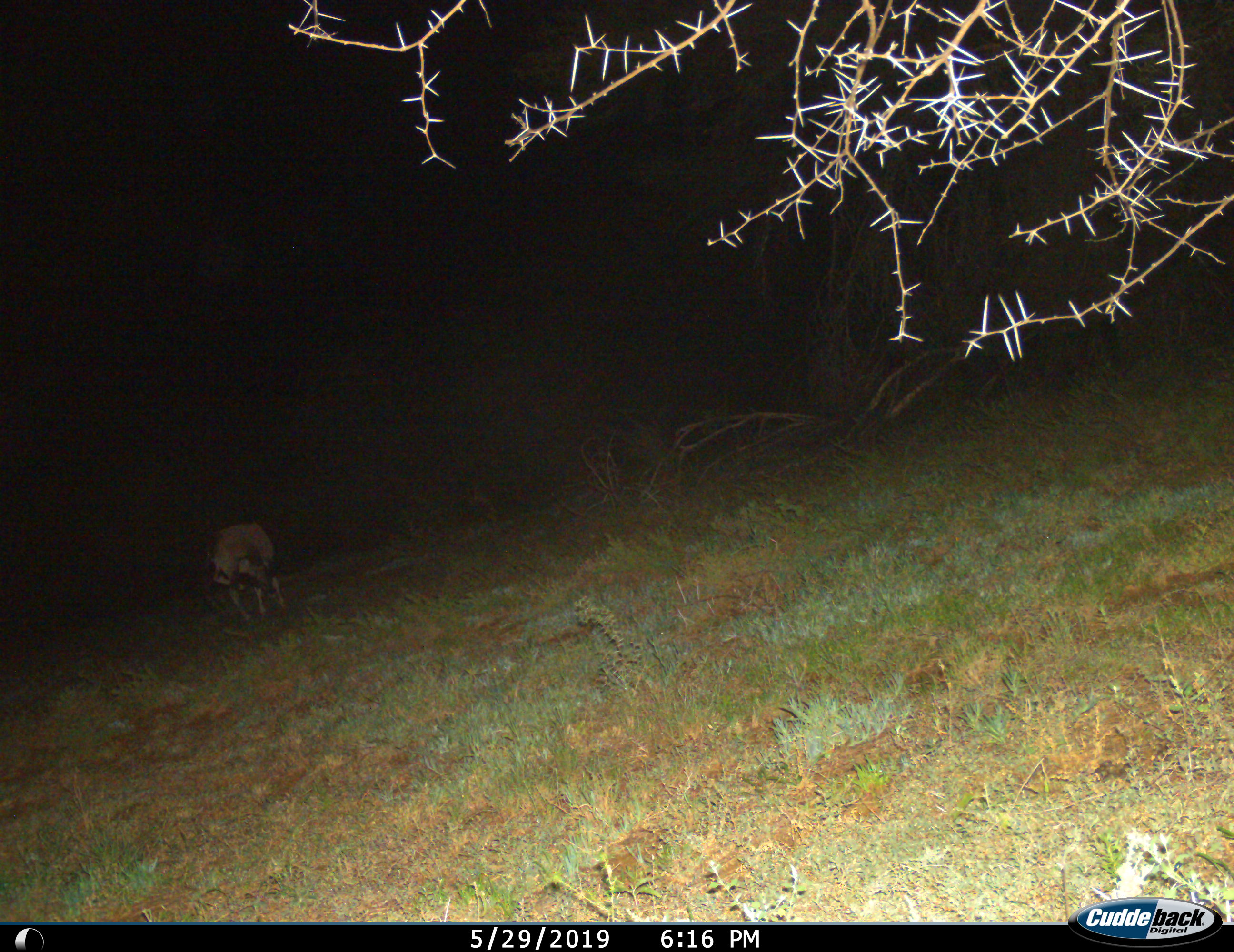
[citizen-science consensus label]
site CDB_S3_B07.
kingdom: Animalia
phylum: Chordata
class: Mammalia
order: Artiodactyla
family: Bovidae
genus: Oryx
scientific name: Oryx gazella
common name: gemsbok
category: oryx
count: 1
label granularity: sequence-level